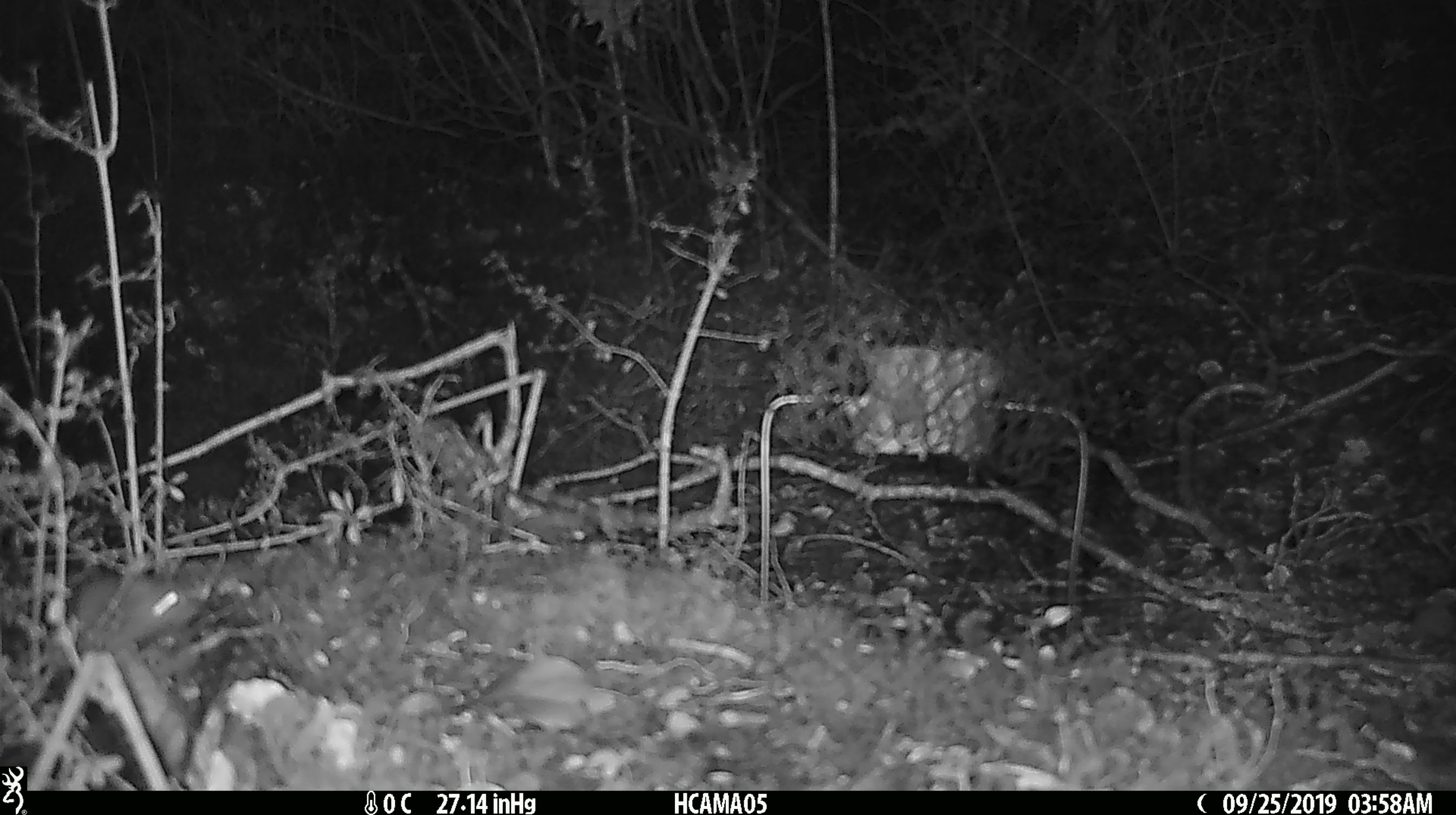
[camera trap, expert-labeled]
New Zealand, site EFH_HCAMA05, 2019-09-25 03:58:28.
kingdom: Animalia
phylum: Chordata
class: Mammalia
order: Rodentia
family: Muridae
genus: Mus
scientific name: Mus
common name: mouse